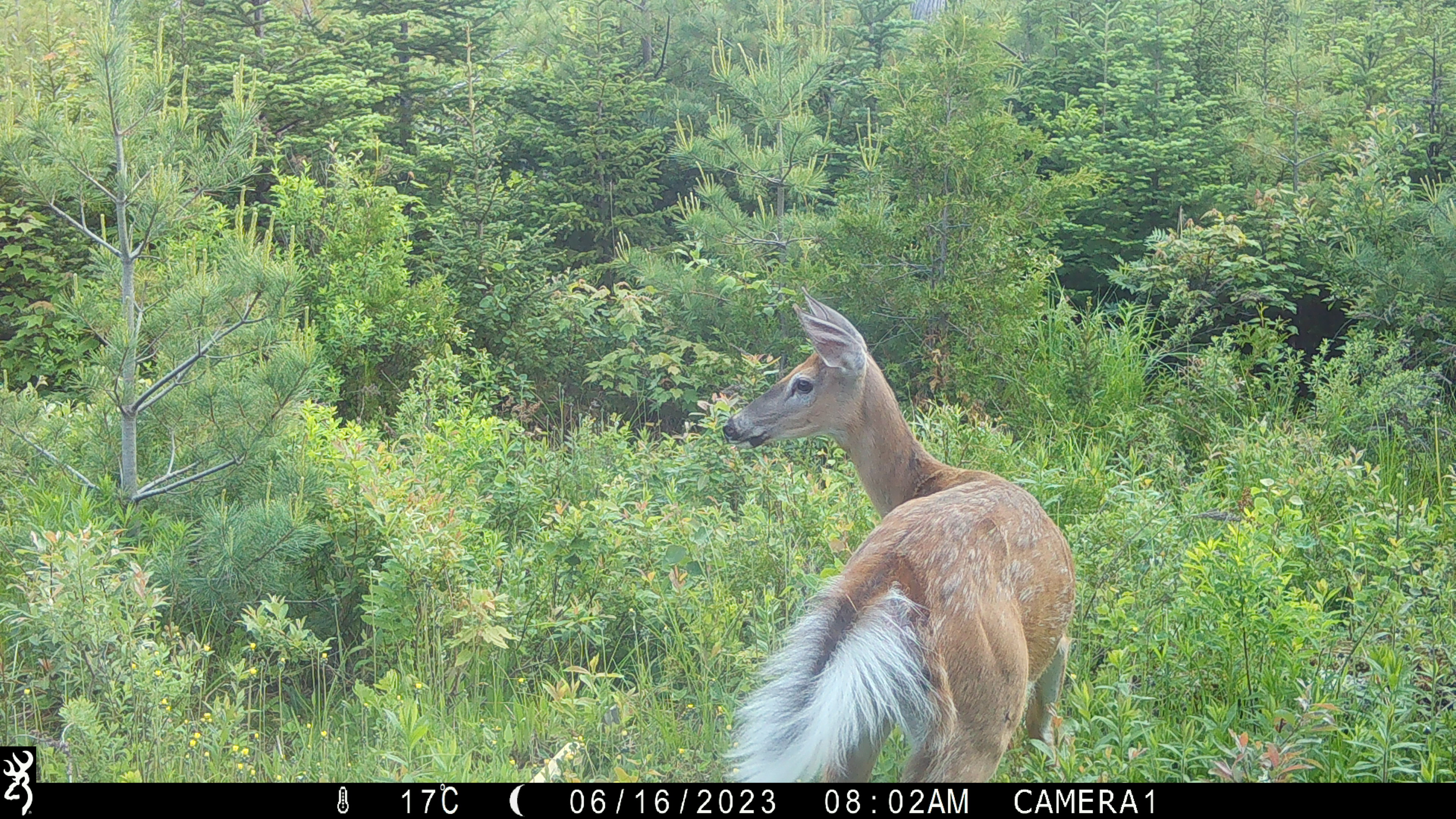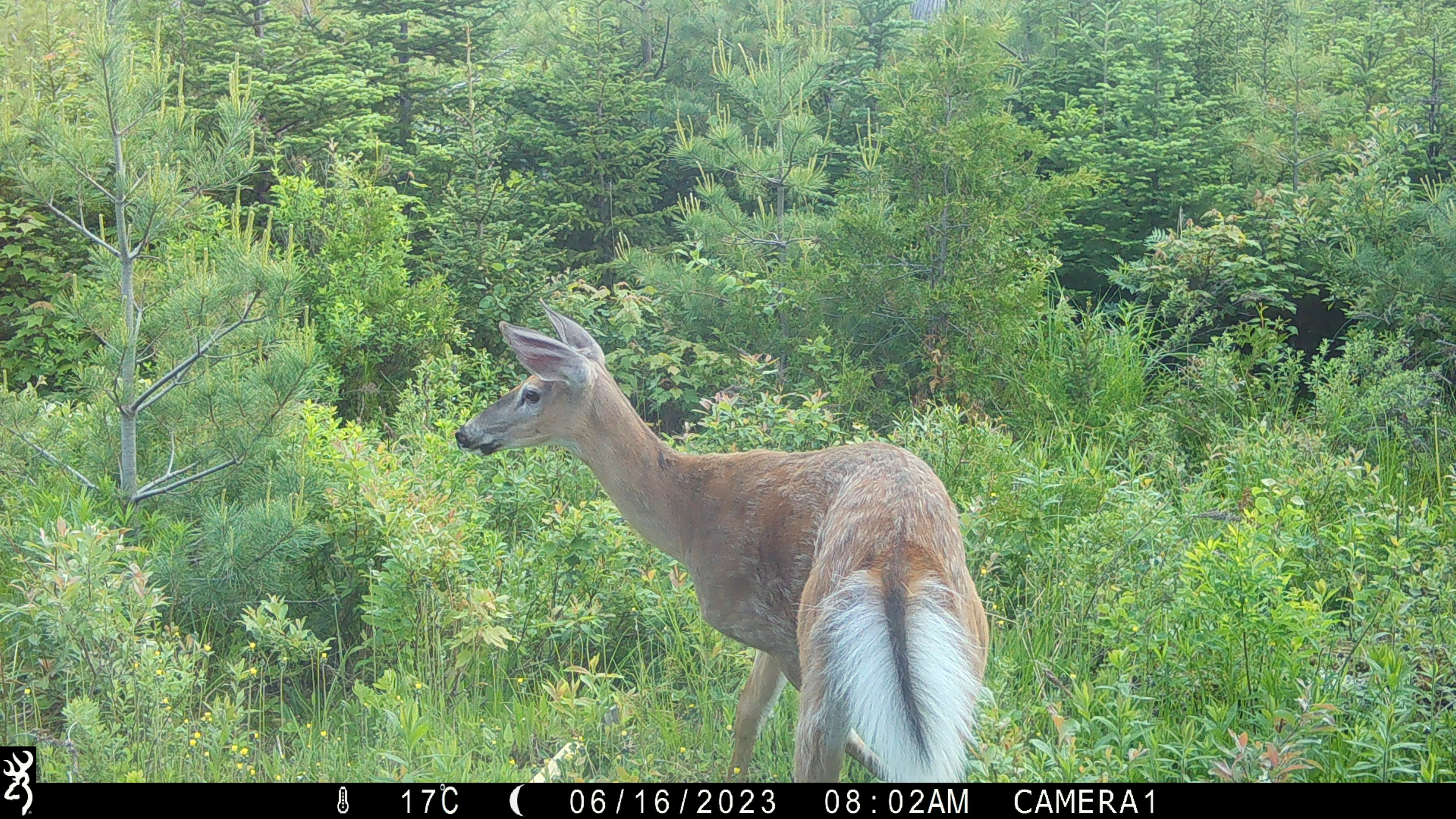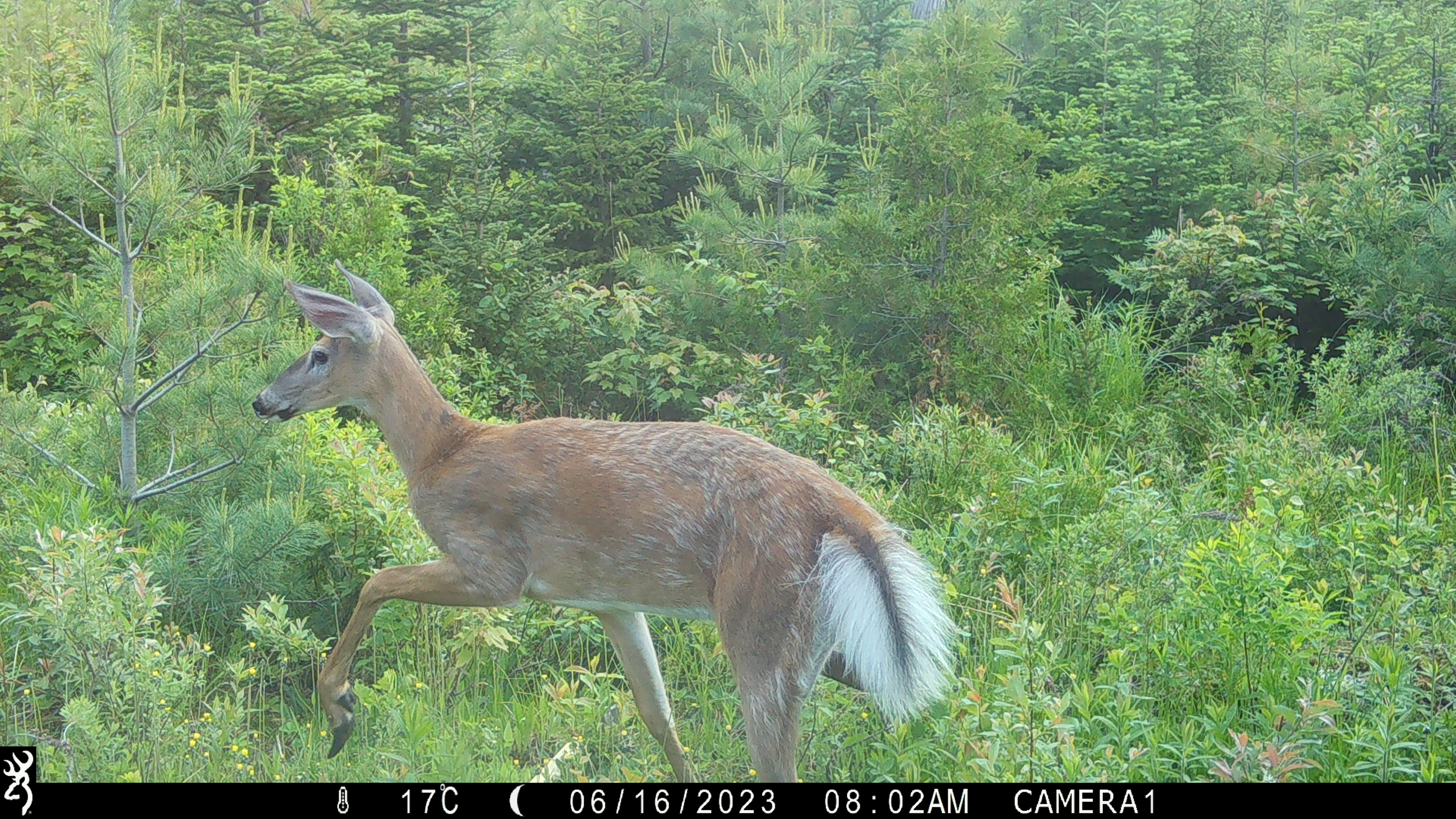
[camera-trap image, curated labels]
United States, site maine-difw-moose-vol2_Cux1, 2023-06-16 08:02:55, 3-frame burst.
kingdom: Animalia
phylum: Chordata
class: Mammalia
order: Artiodactyla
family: Cervidae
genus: Odocoileus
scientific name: Odocoileus virginianus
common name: white-tailed deer